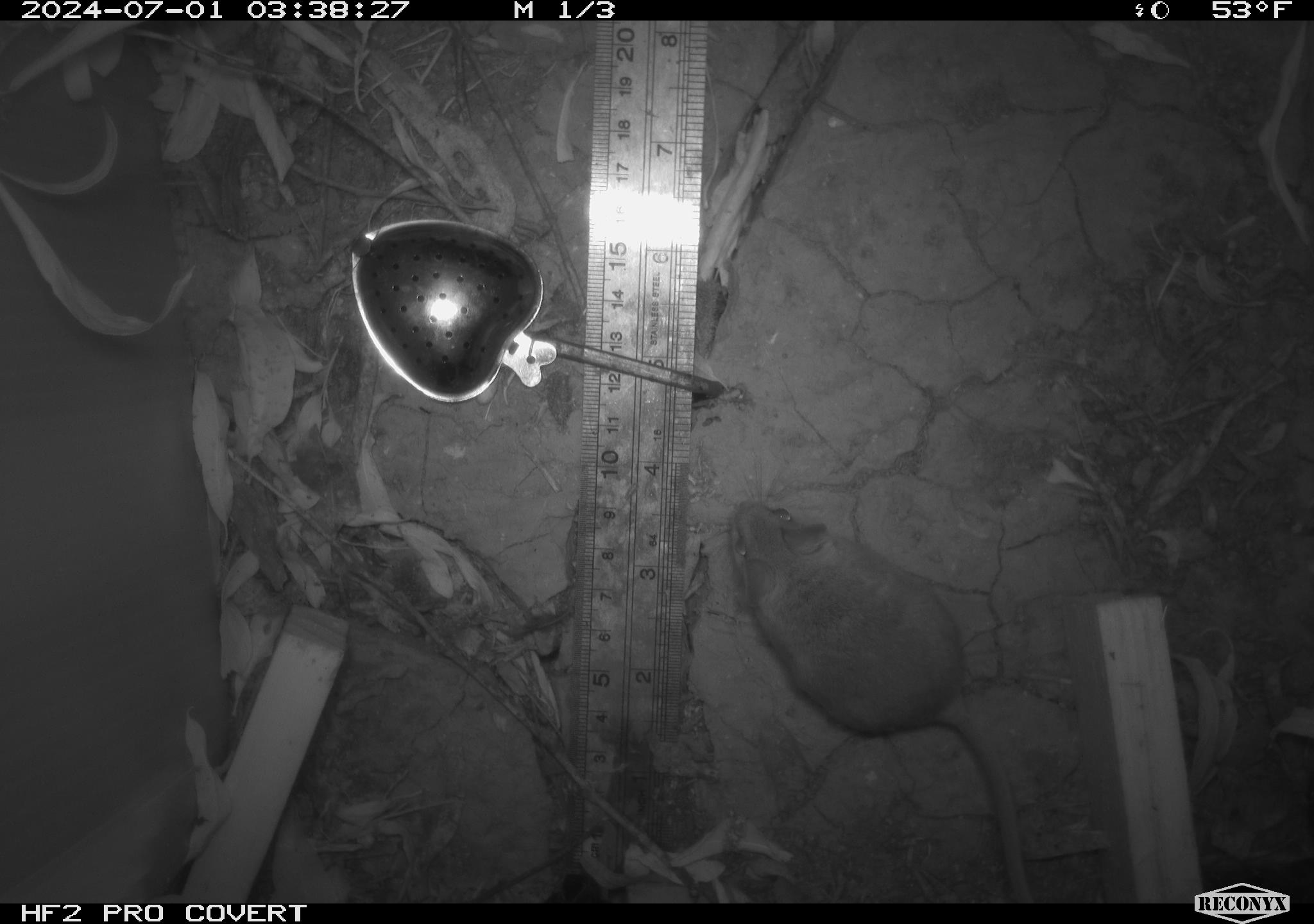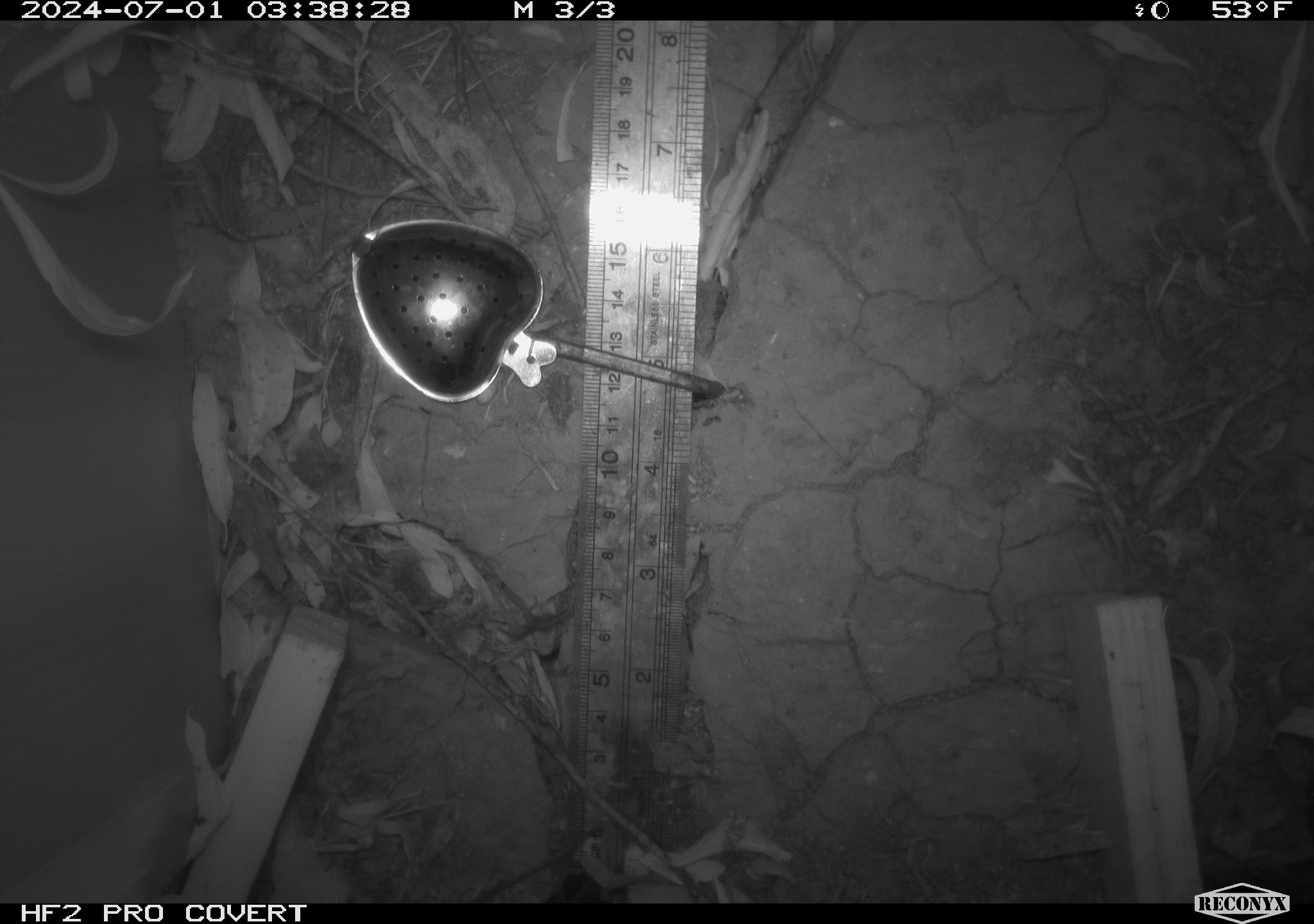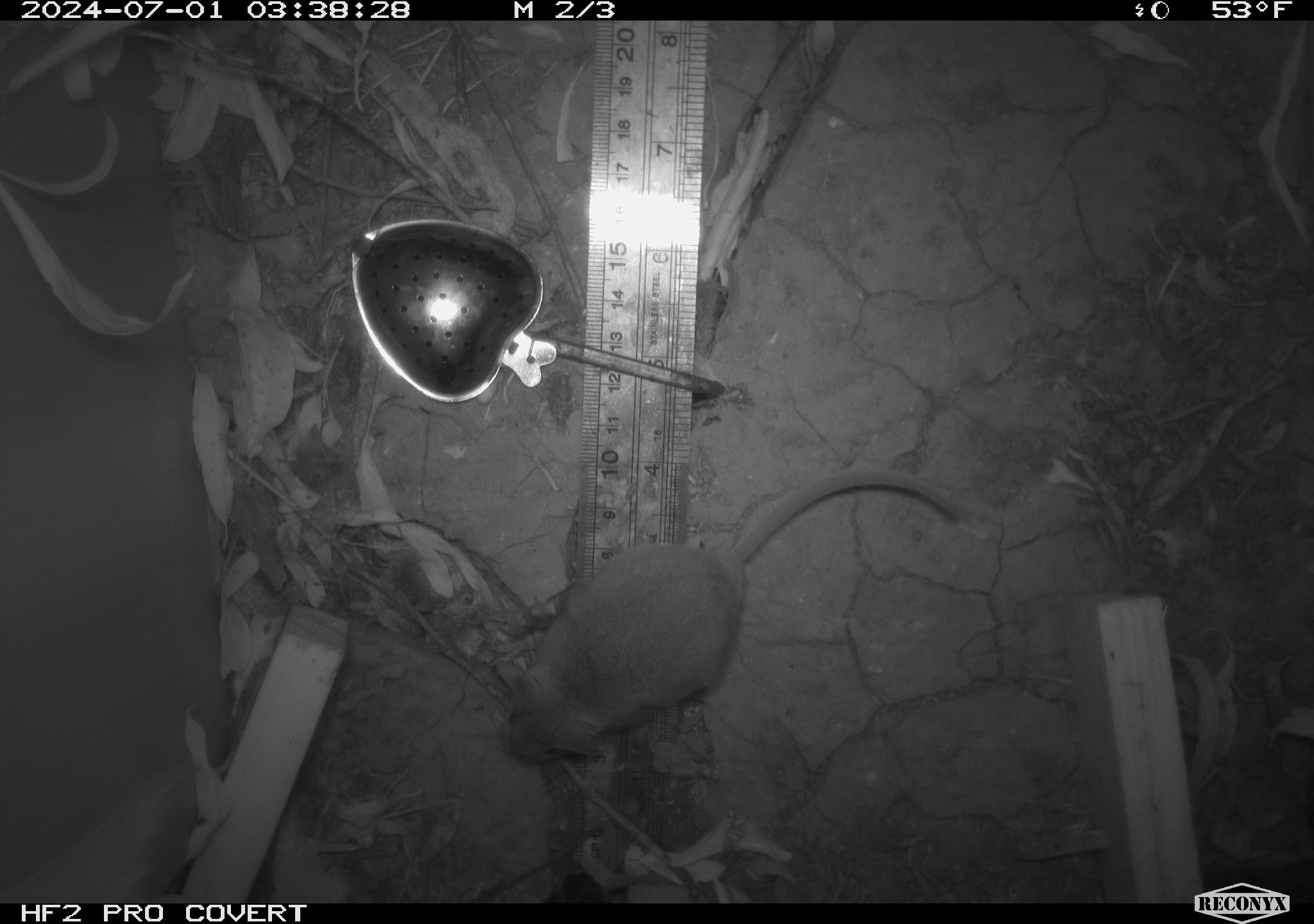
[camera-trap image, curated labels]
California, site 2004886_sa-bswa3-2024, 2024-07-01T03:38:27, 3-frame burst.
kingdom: Animalia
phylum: Chordata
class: Mammalia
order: Rodentia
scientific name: Rodentia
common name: mouse species